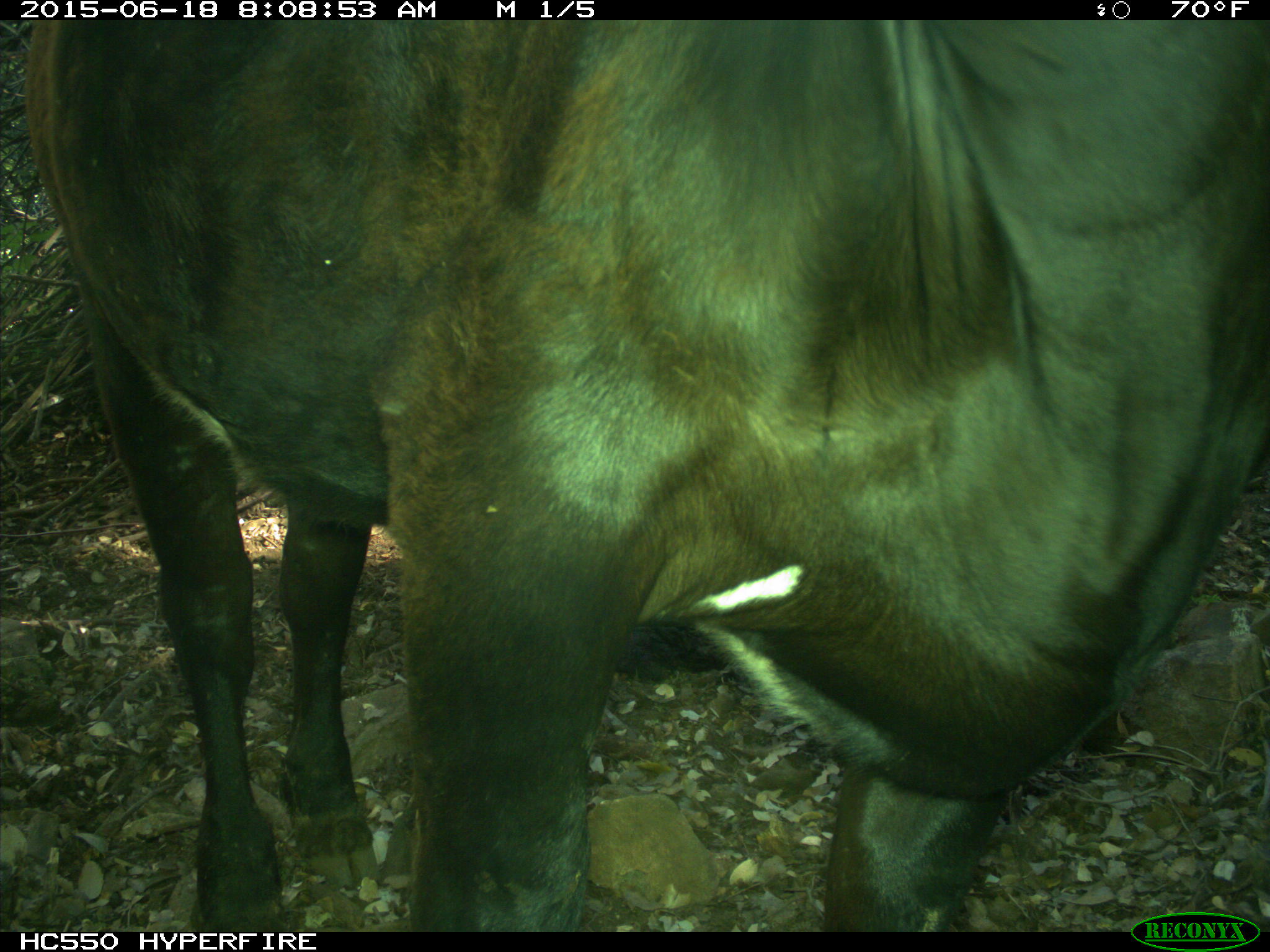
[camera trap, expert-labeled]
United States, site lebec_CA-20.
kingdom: Animalia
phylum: Chordata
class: Mammalia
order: Artiodactyla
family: Bovidae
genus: Bos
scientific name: Bos taurus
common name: domestic cow